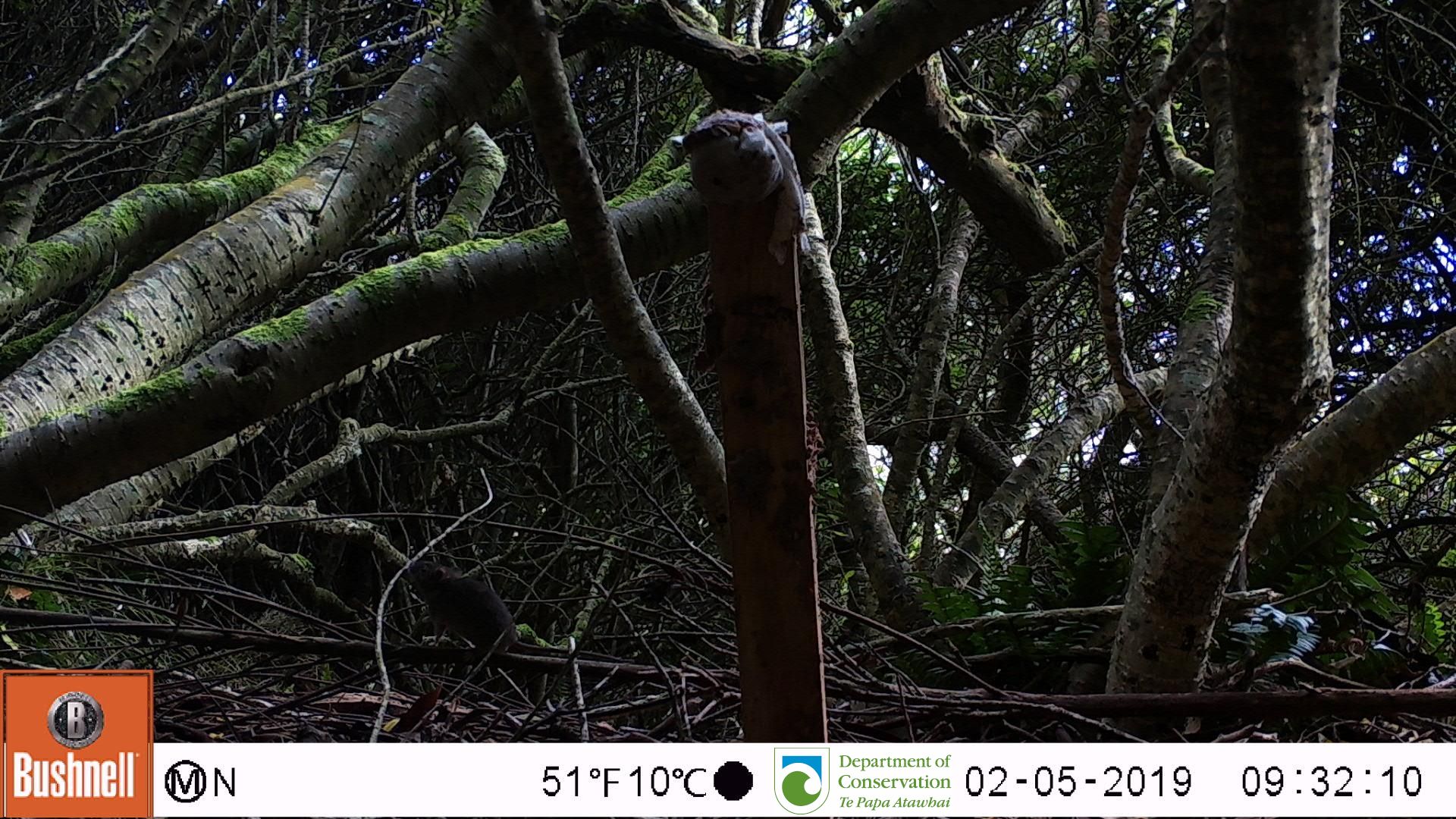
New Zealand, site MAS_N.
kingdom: Animalia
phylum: Chordata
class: Mammalia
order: Rodentia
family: Muridae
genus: Mus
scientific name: Mus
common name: mouse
Mouse (Mus).